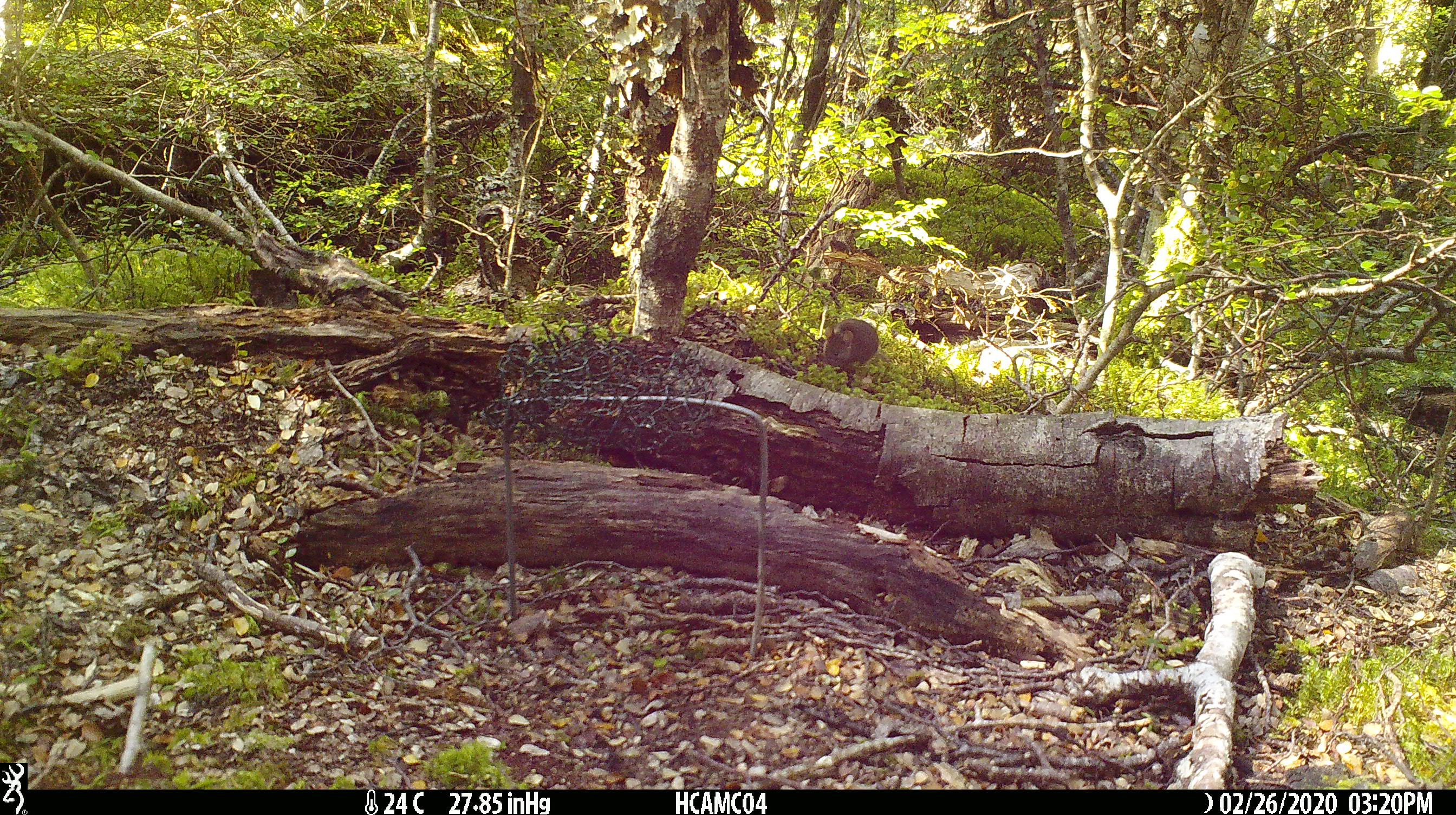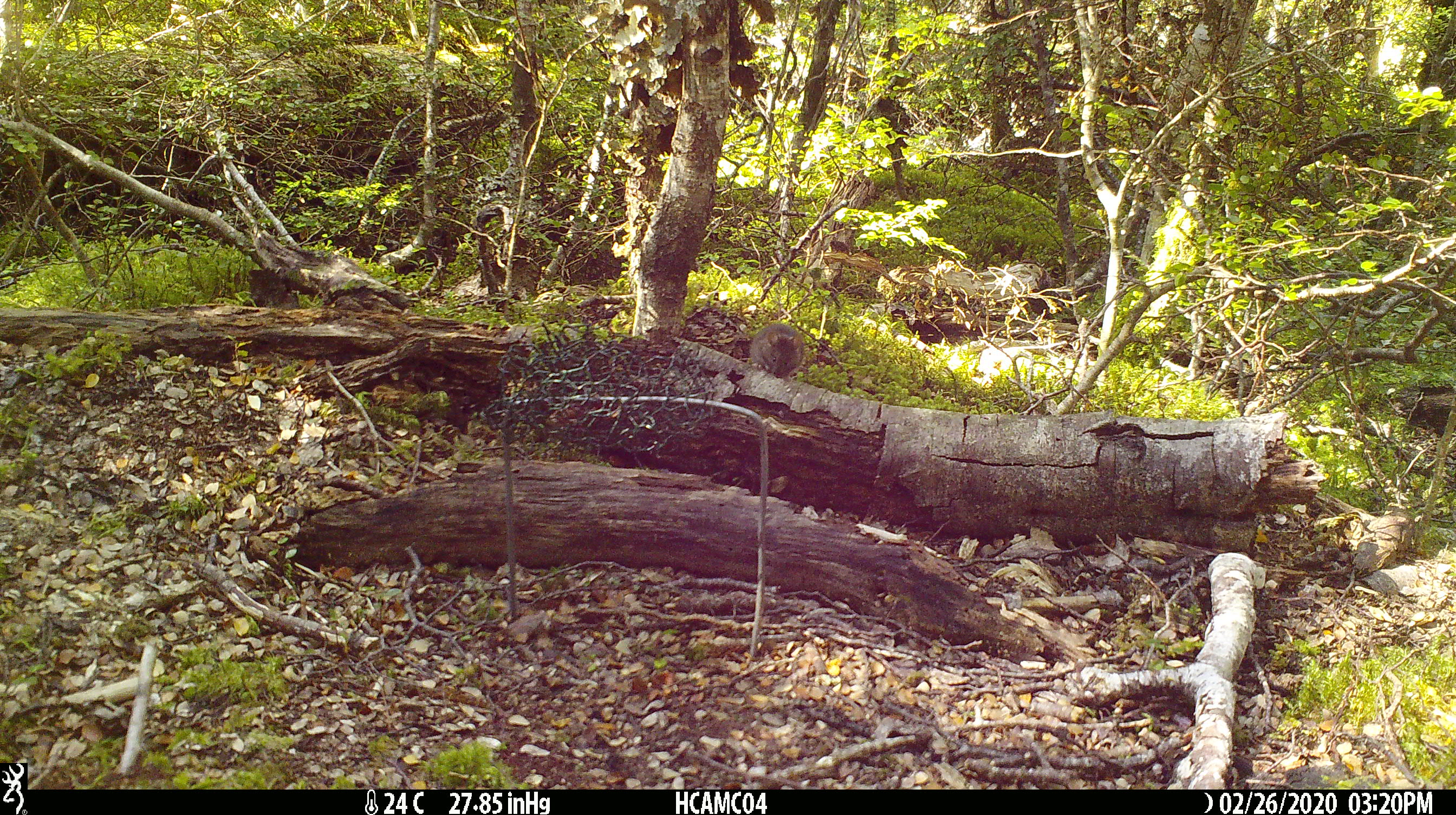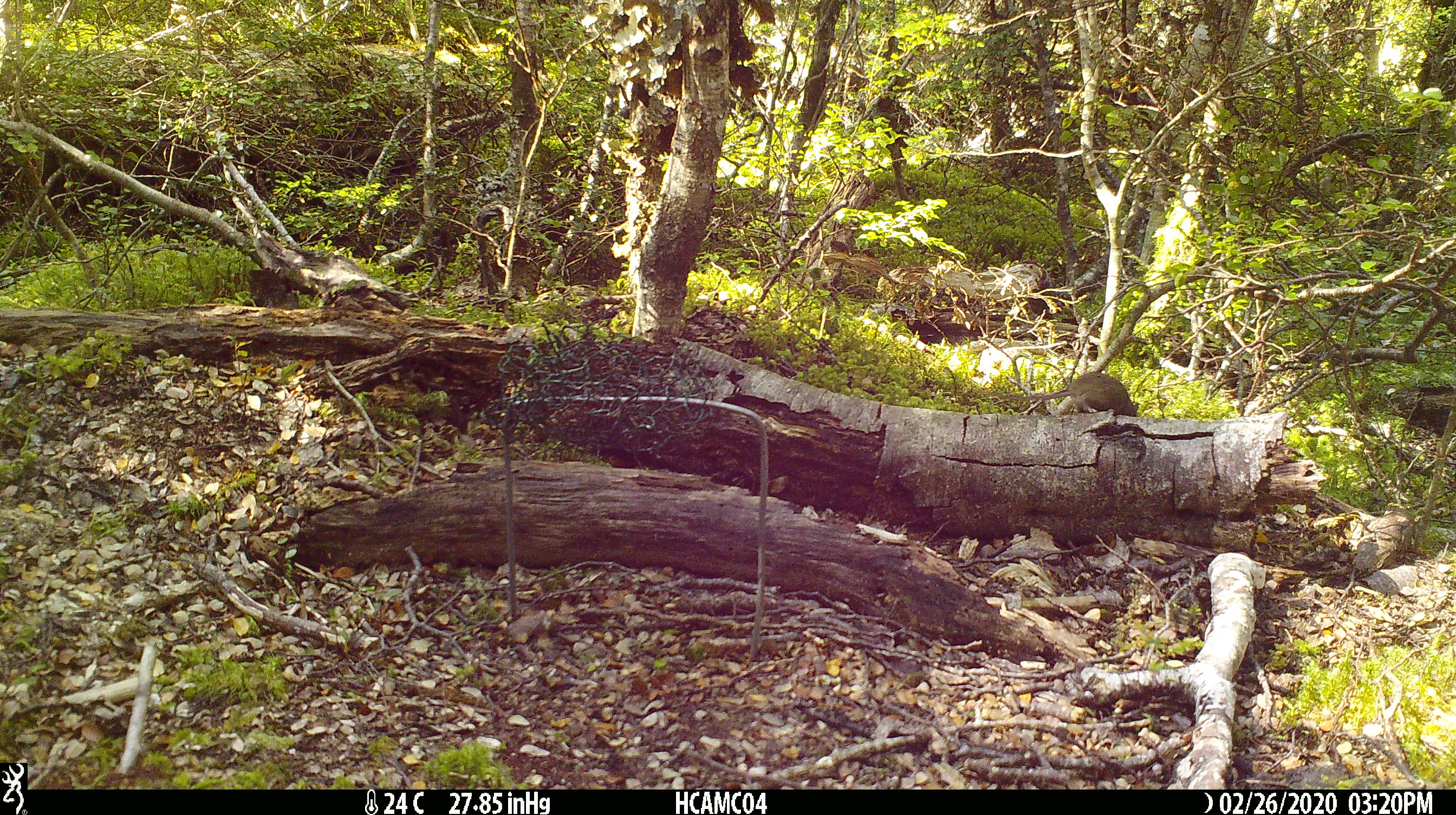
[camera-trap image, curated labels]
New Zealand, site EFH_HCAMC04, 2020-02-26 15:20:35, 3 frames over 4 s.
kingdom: Animalia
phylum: Chordata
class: Mammalia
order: Rodentia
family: Muridae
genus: Mus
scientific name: Mus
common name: mouse